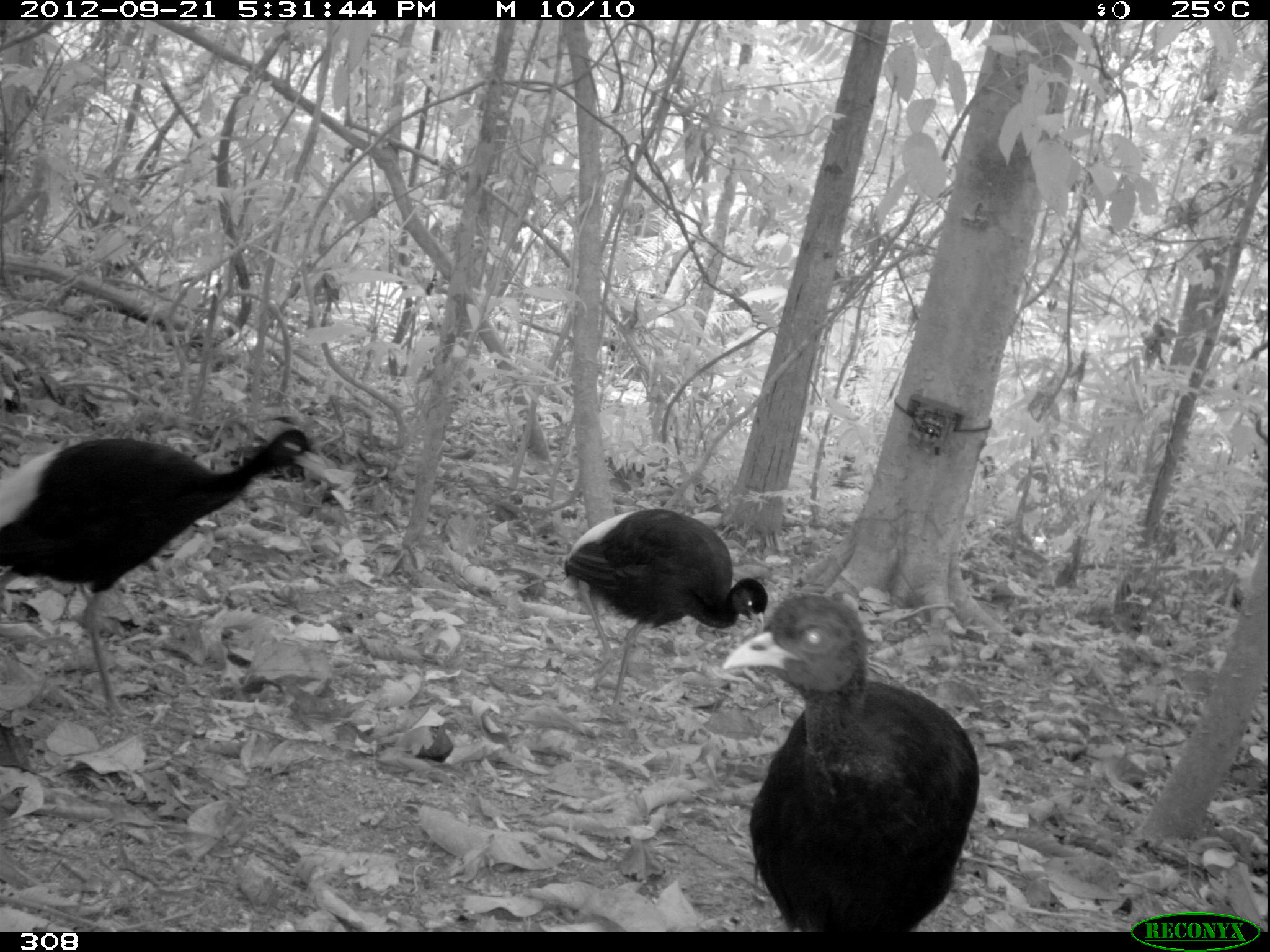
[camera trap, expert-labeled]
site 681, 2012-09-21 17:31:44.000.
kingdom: Animalia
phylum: Chordata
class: Aves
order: Gruiformes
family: Psophiidae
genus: Psophia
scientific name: Psophia leucoptera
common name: pale-winged trumpeter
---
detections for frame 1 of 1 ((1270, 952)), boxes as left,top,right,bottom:
psophia leucoptera: 0,426,325,717; 720,593,979,930; 562,507,768,721